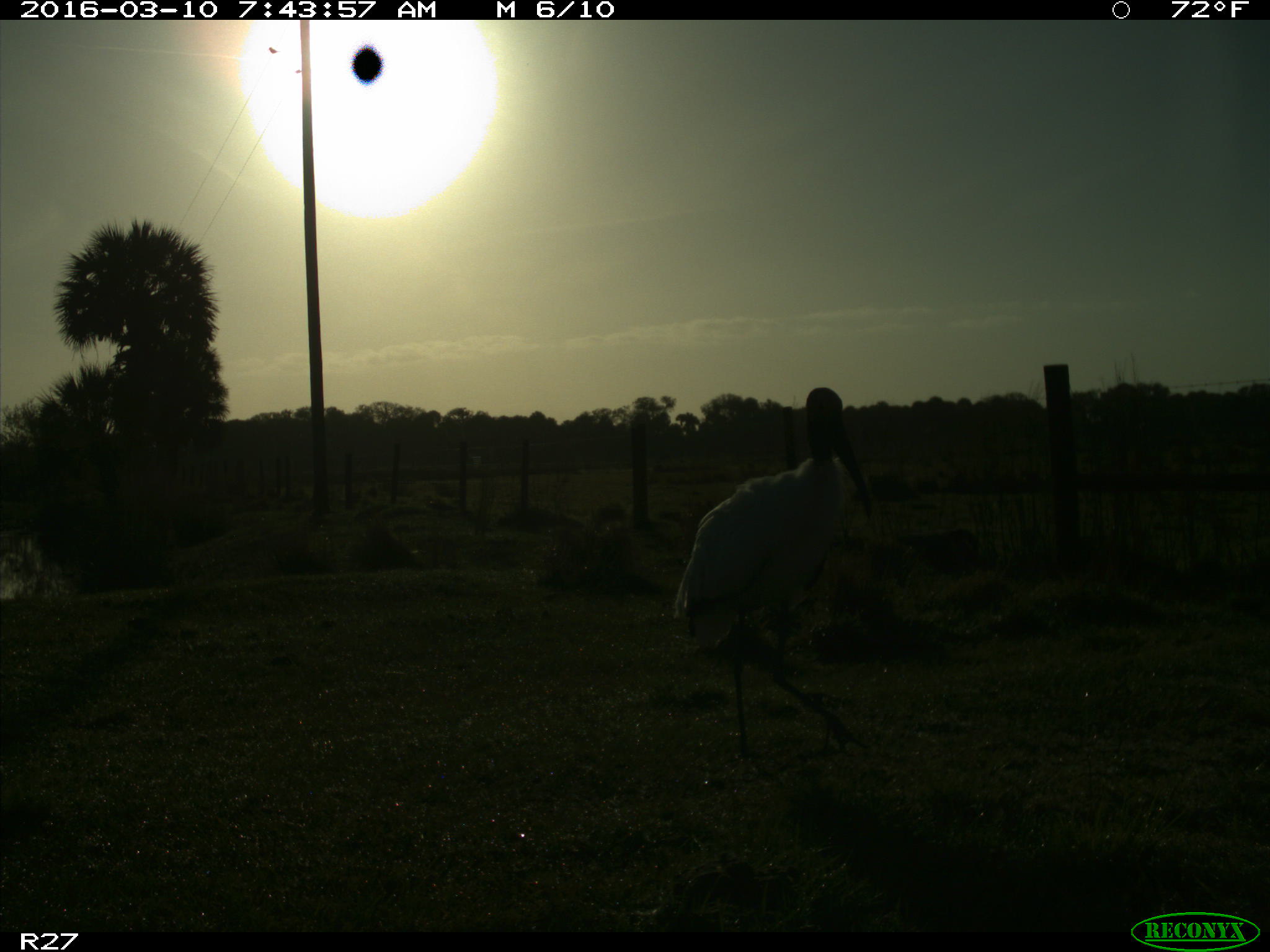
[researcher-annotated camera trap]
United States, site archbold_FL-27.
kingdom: Animalia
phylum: Chordata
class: Aves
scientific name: Aves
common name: birds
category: unidentified bird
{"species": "unidentified bird (birds) (Aves)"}